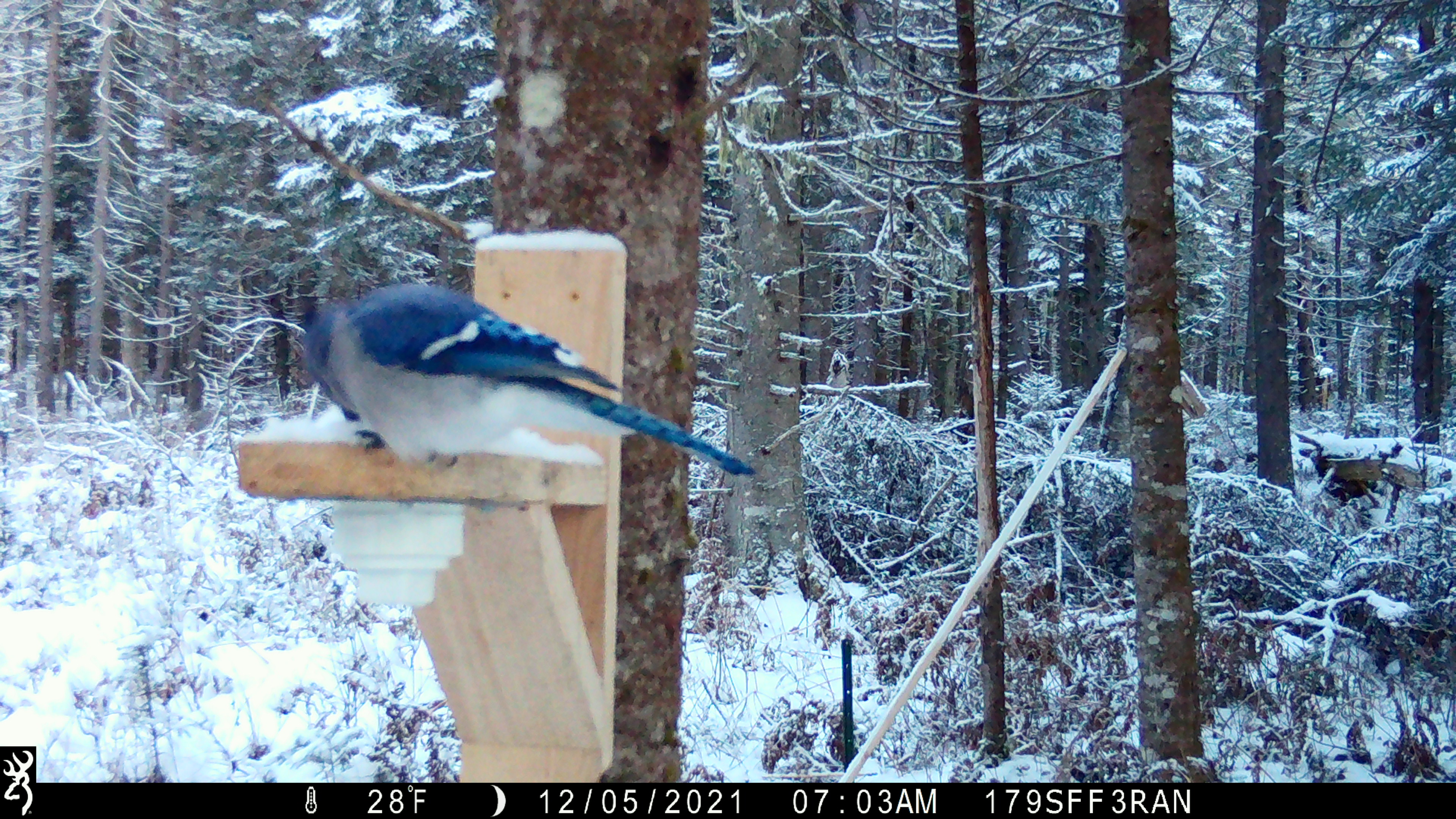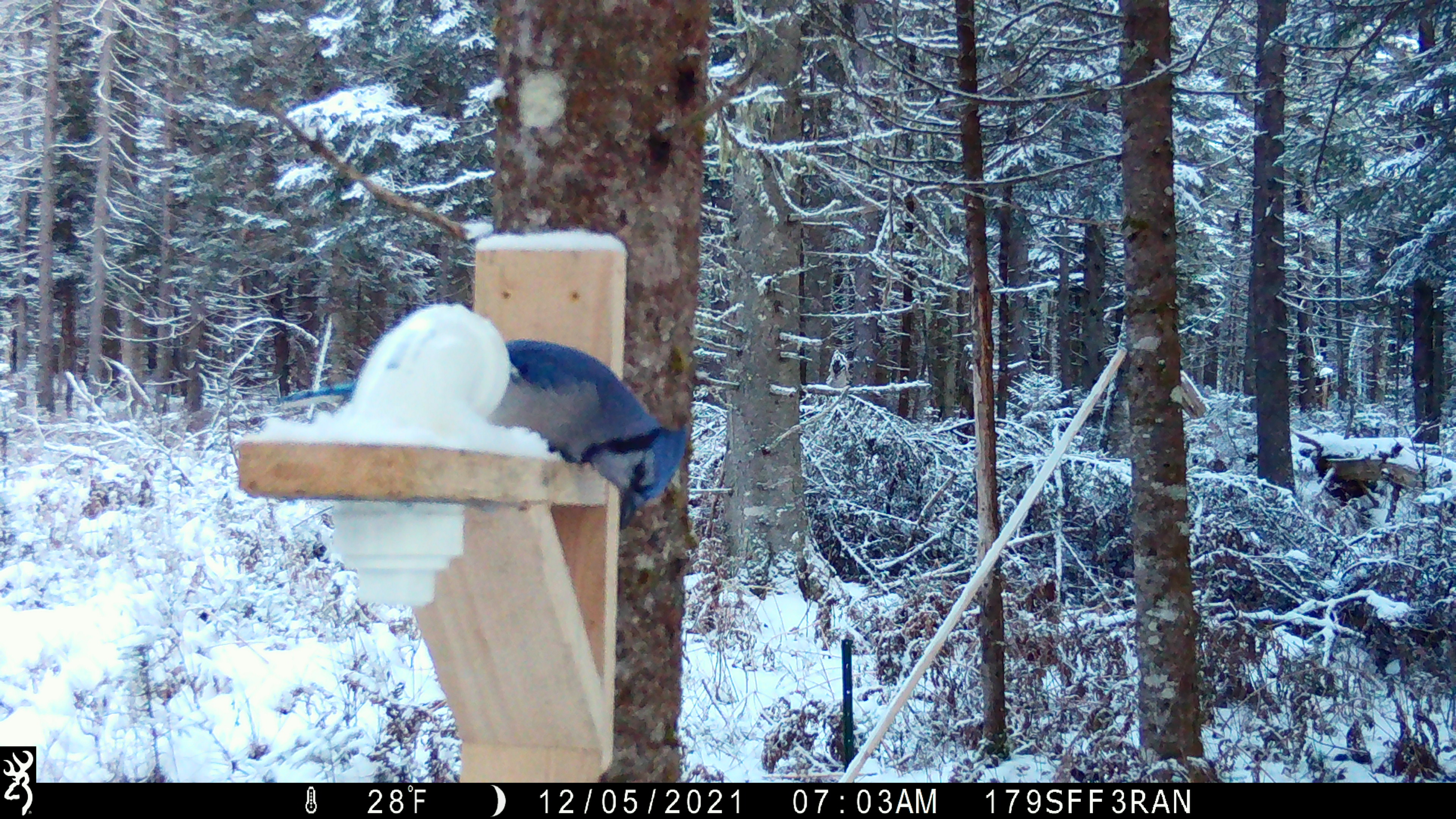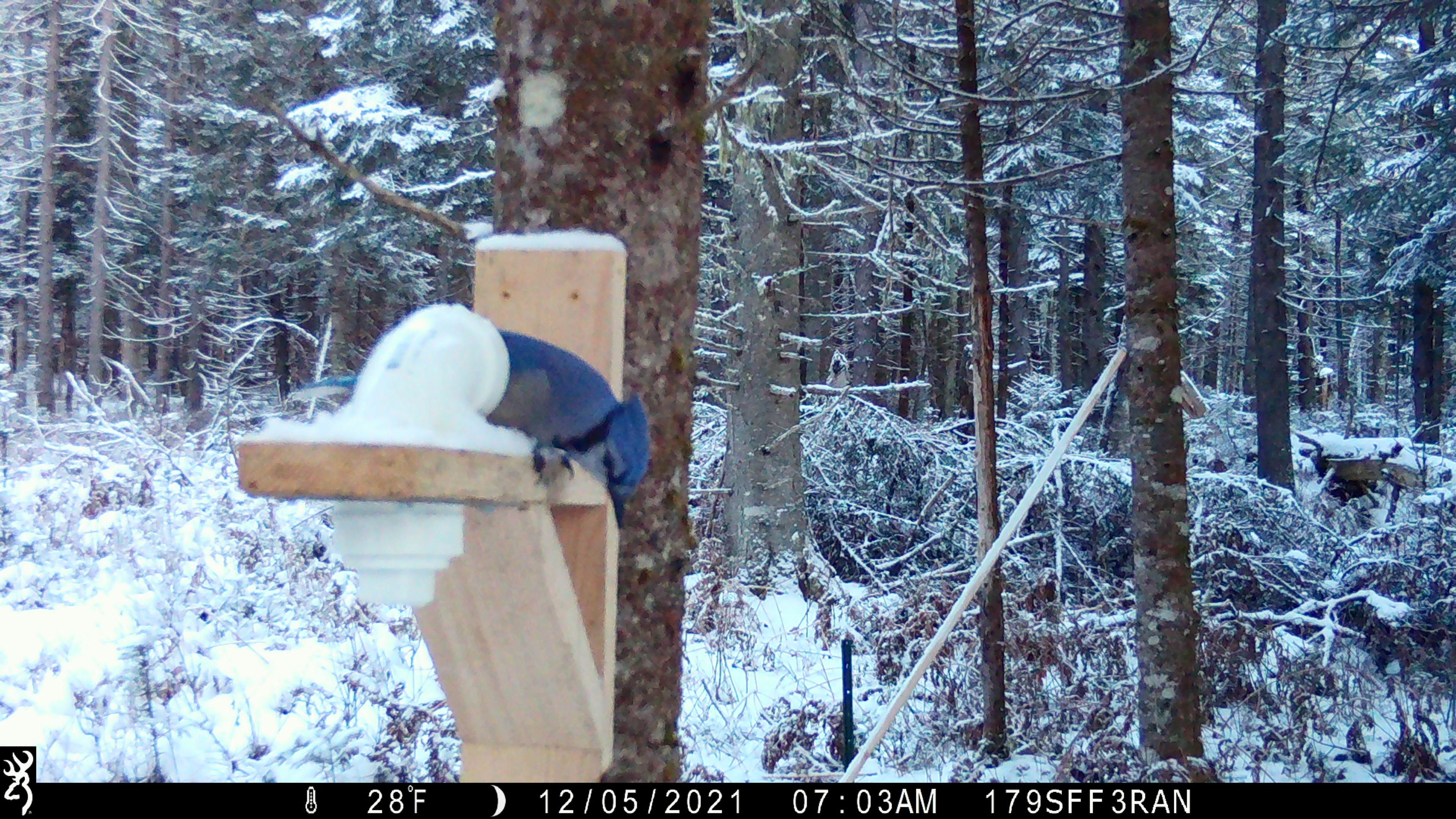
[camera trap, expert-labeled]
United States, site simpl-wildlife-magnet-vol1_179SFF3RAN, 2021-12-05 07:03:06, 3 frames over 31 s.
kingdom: Animalia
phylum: Chordata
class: Aves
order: Passeriformes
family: Corvidae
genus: Cyanocitta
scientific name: Cyanocitta cristata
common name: blue jay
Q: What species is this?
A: Blue jay (Cyanocitta cristata).